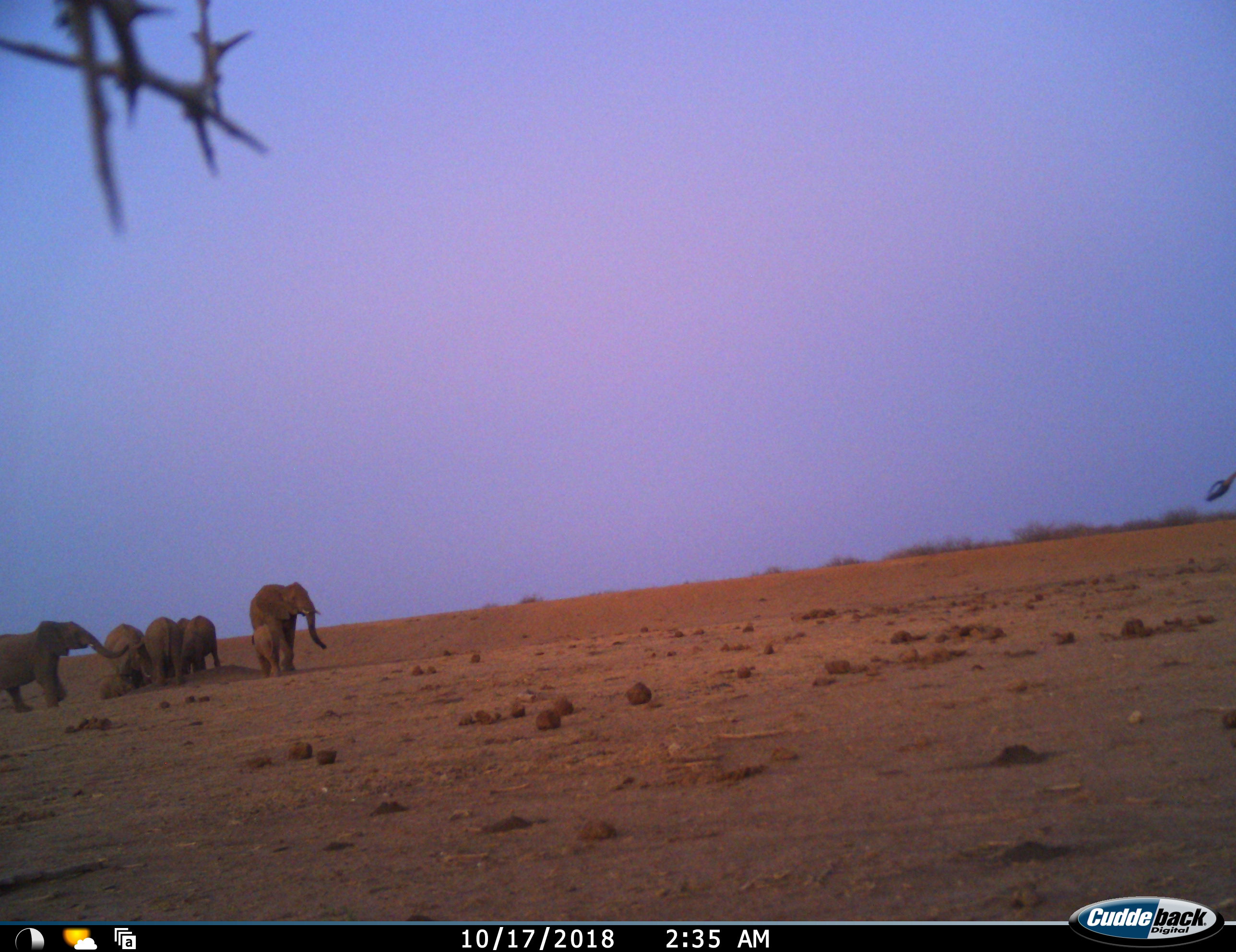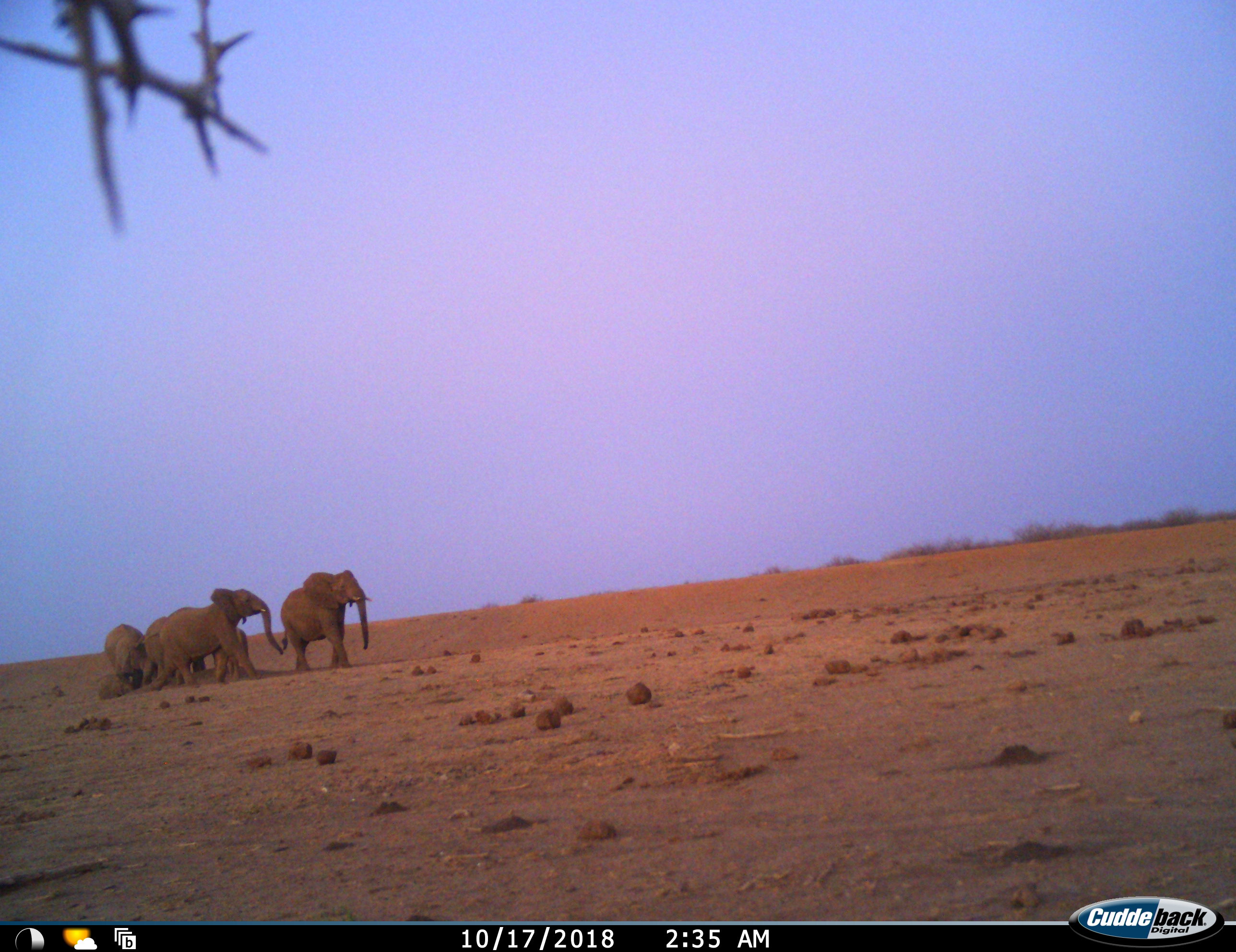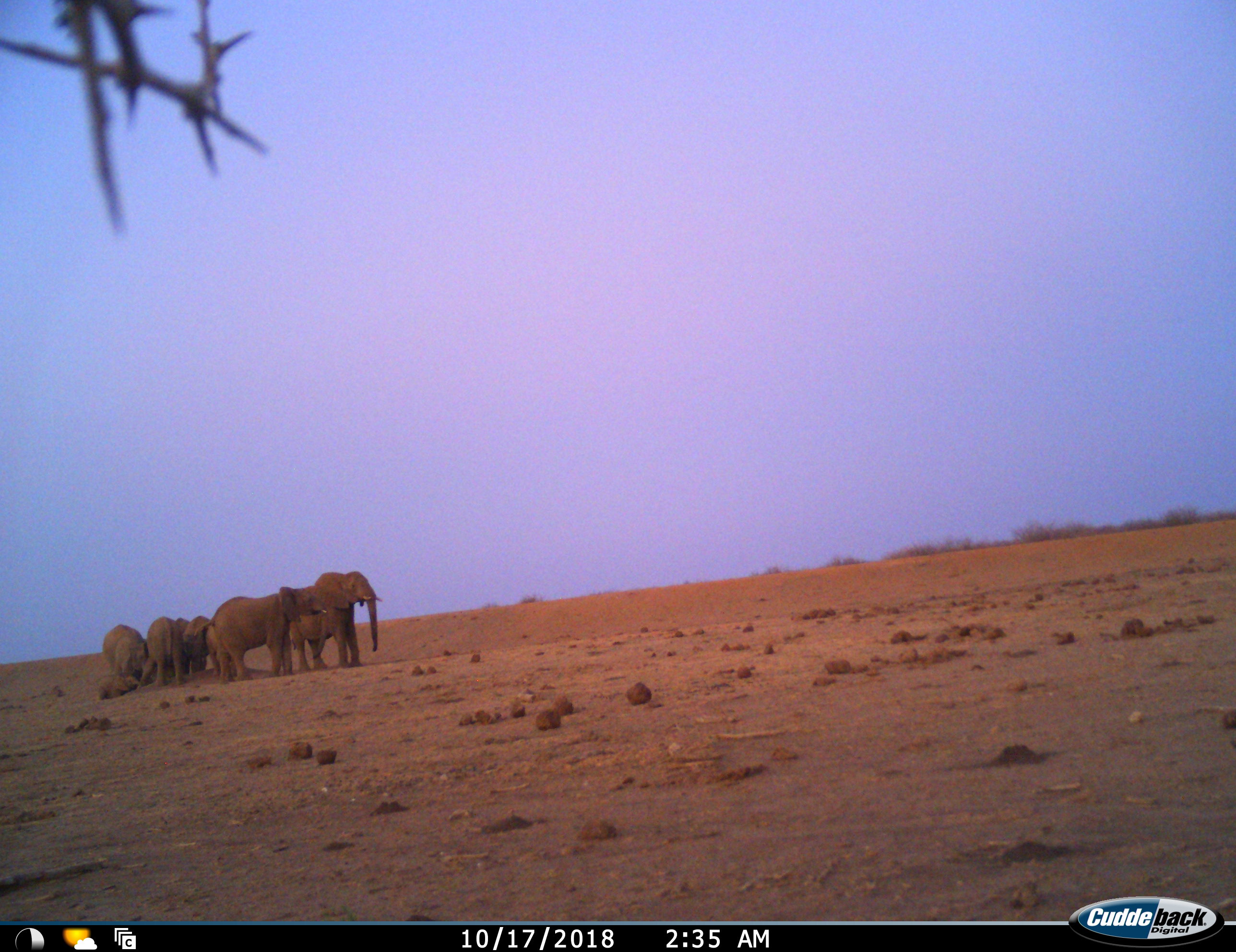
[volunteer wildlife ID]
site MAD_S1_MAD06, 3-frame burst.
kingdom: Animalia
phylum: Chordata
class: Mammalia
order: Proboscidea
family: Elephantidae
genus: Loxodonta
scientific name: Loxodonta africana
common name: african bush elephant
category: elephant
Elephant (african bush elephant) (Loxodonta africana), count 8. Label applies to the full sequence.